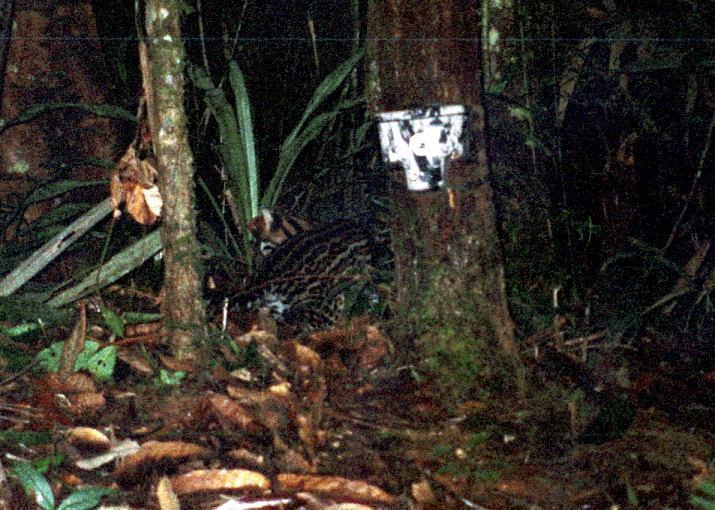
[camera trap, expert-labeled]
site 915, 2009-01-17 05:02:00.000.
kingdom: Animalia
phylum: Chordata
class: Mammalia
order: Carnivora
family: Felidae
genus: Leopardus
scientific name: Leopardus pardalis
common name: ocelot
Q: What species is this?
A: Leopardus pardalis (ocelot).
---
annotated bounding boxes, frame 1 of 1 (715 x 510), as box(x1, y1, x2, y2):
leopardus pardalis: box(201, 204, 397, 335)